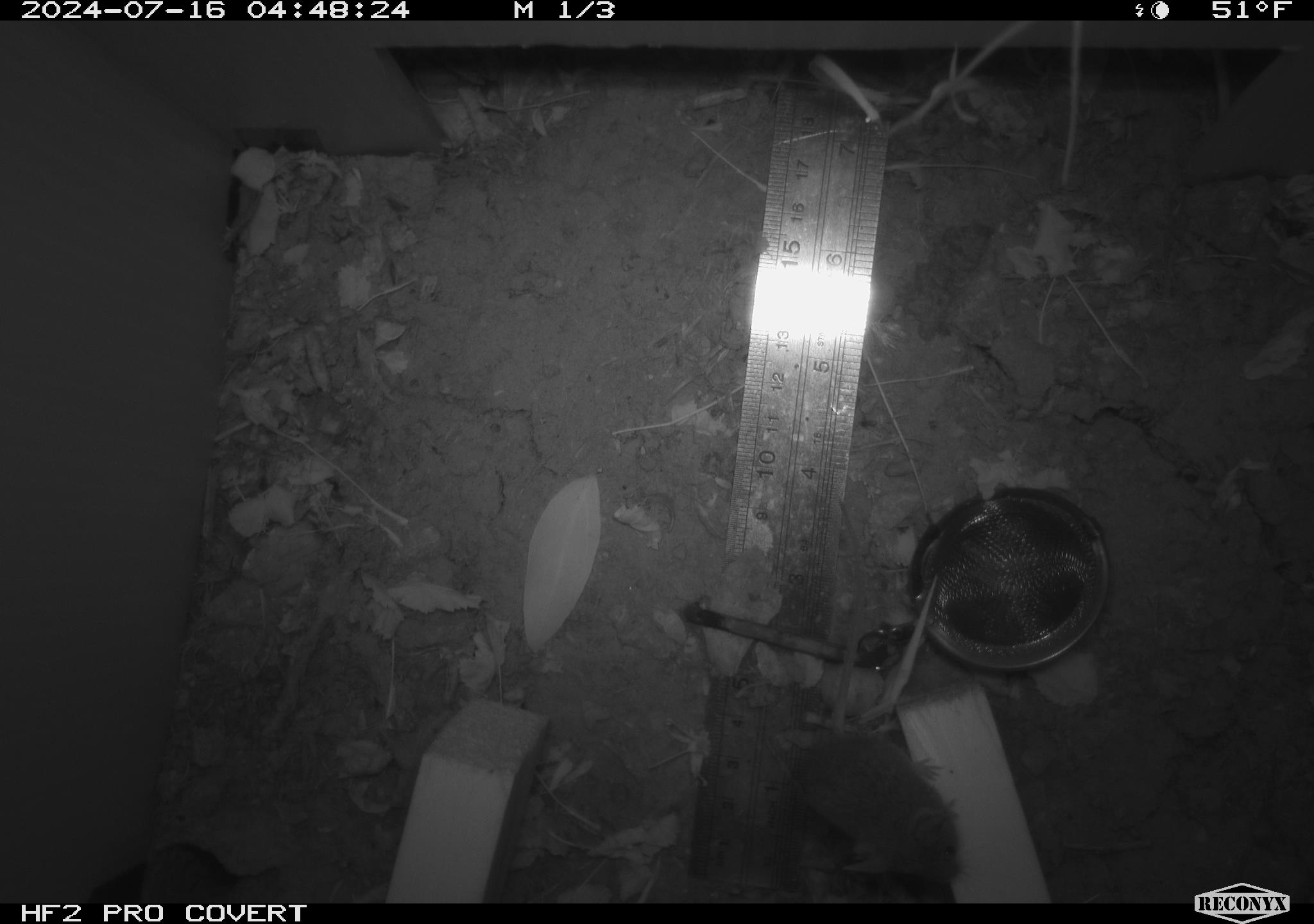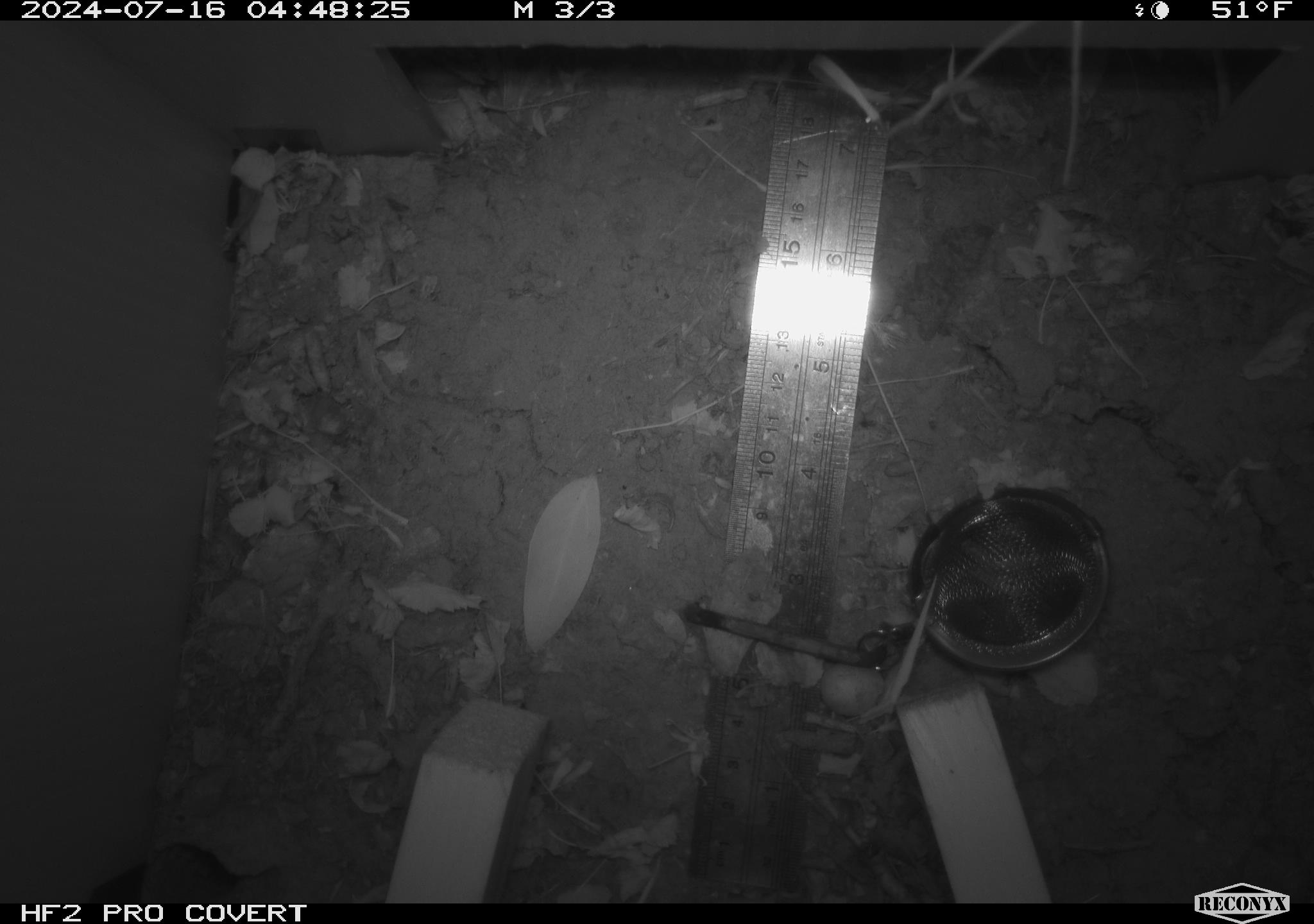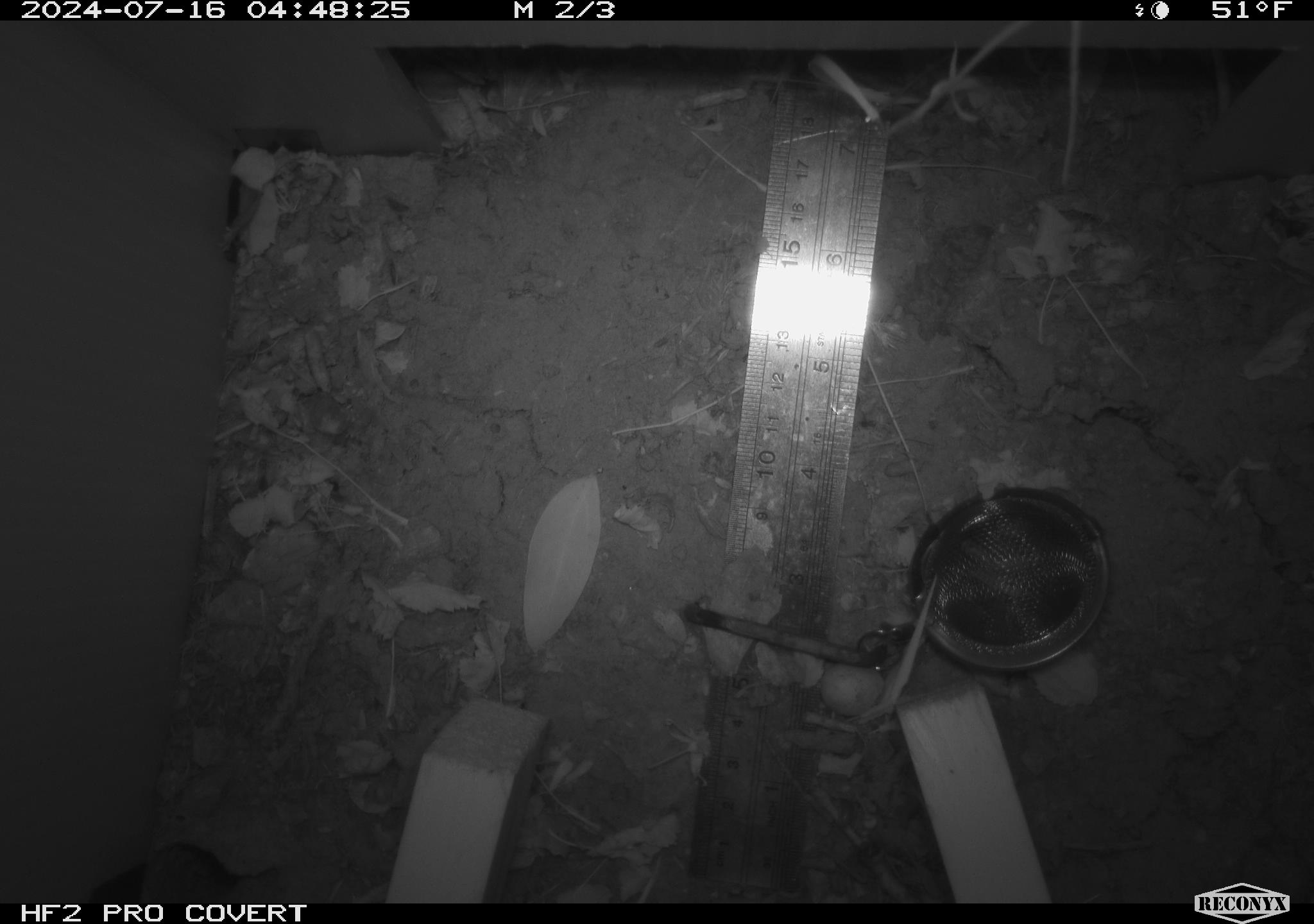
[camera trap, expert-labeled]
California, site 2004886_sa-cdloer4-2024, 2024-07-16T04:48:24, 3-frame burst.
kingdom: Animalia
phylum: Chordata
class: Mammalia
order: Rodentia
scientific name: Rodentia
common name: rodent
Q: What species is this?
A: Rodent (Rodentia).